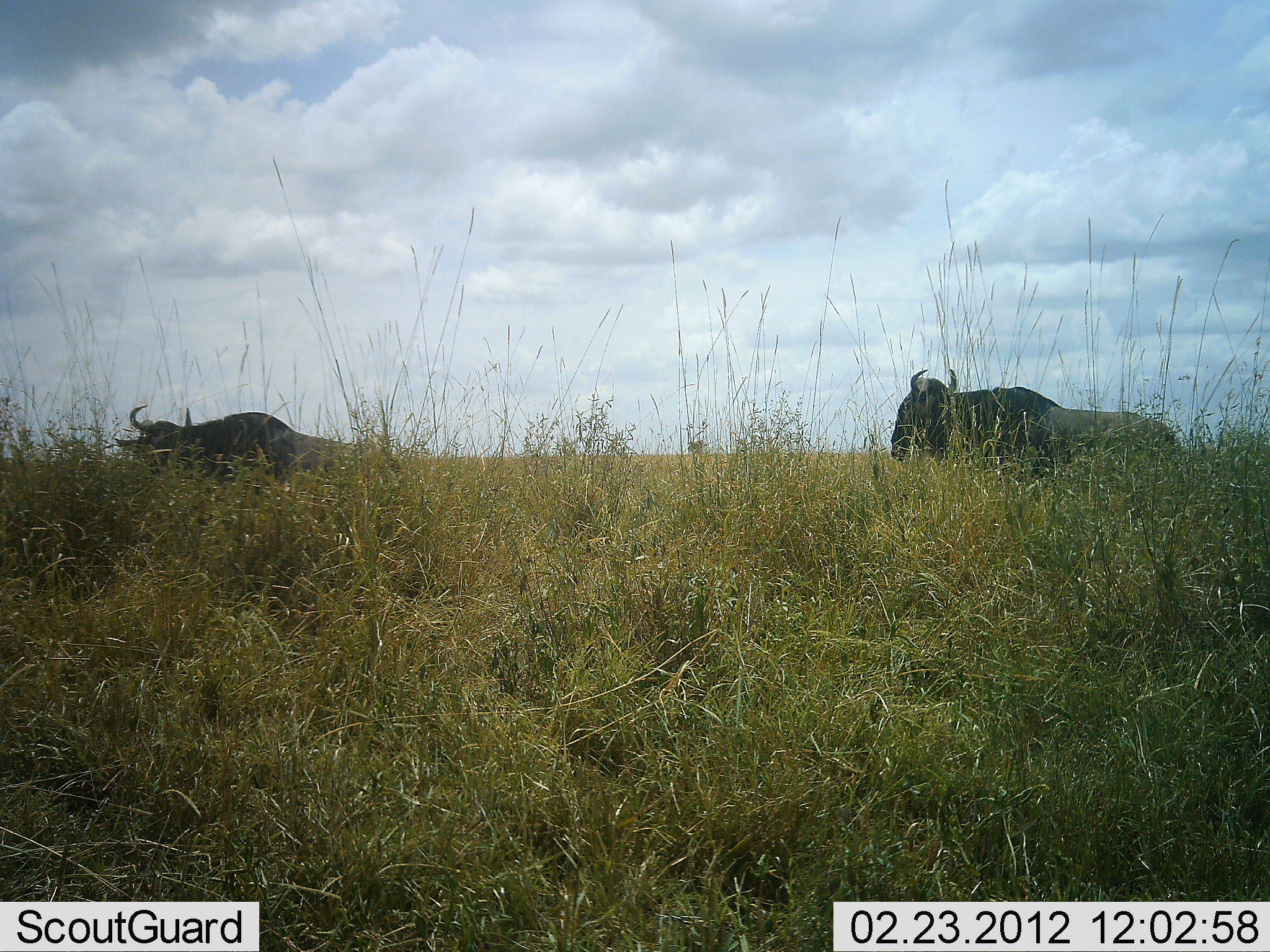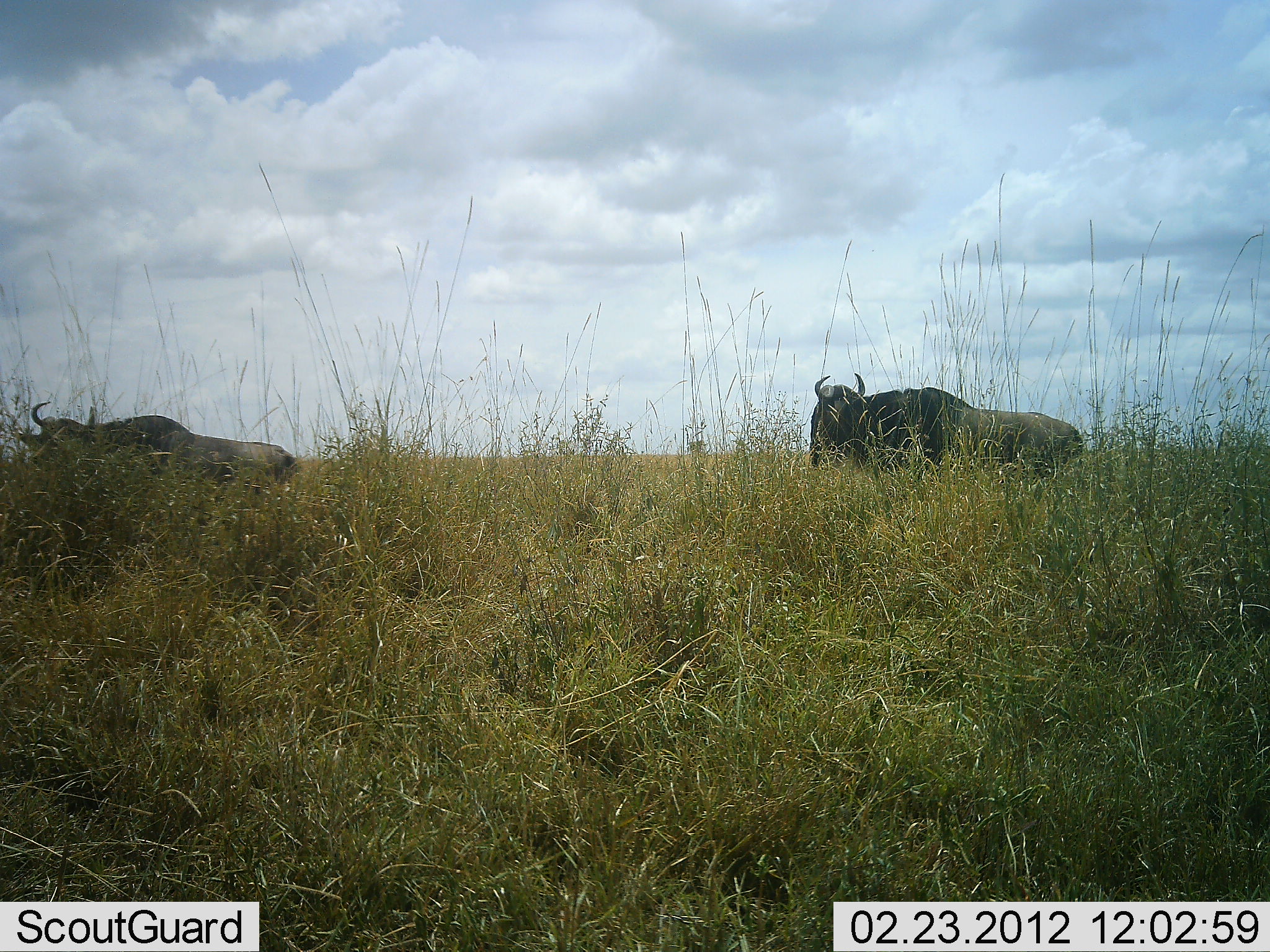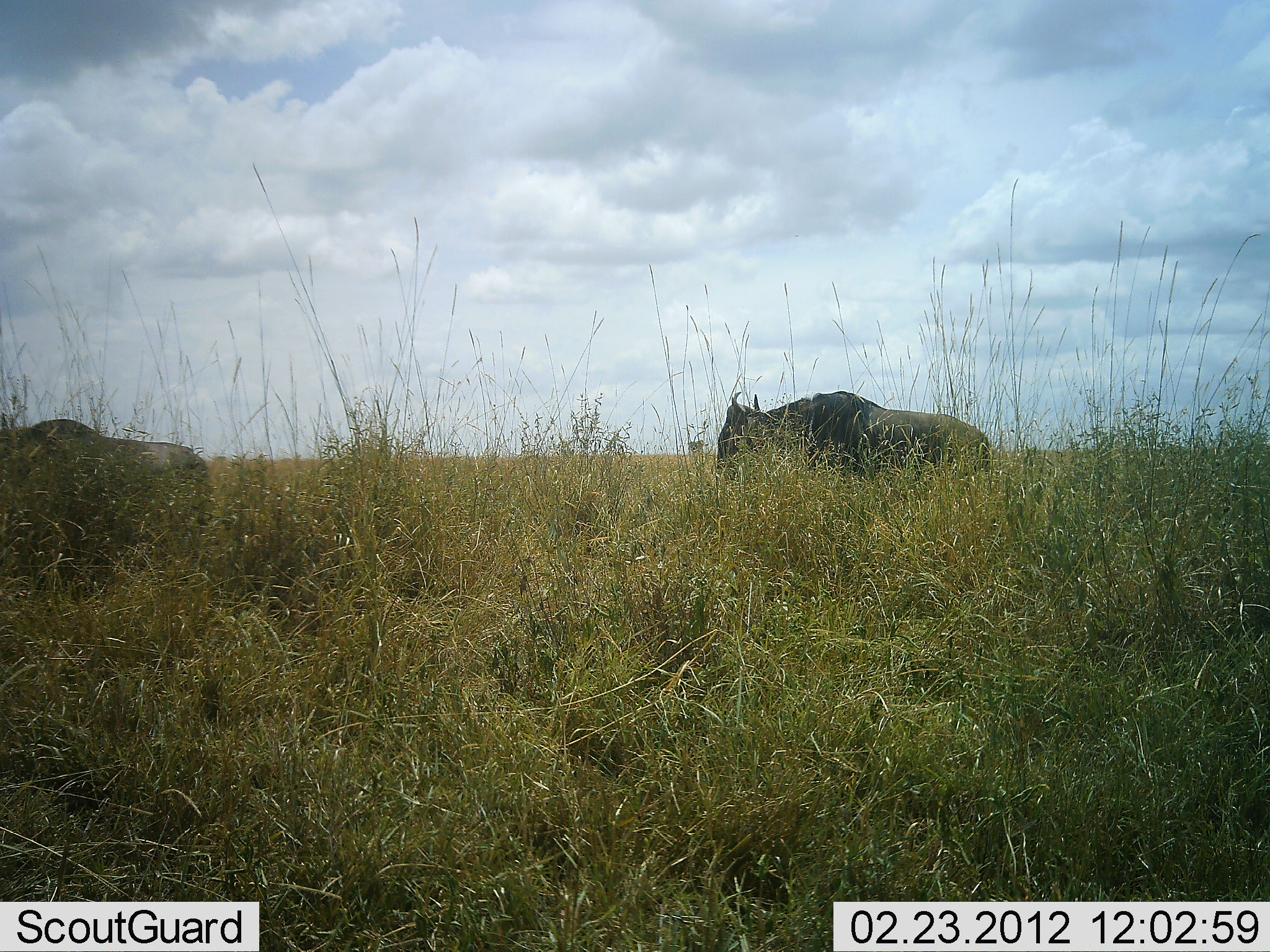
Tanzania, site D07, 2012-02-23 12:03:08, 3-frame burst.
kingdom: Animalia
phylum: Chordata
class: Mammalia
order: Artiodactyla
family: Bovidae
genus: Connochaetes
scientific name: Connochaetes taurinus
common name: blue wildebeest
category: wildebeest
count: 2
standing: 0%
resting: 7%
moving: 93%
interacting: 0%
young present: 0%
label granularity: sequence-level